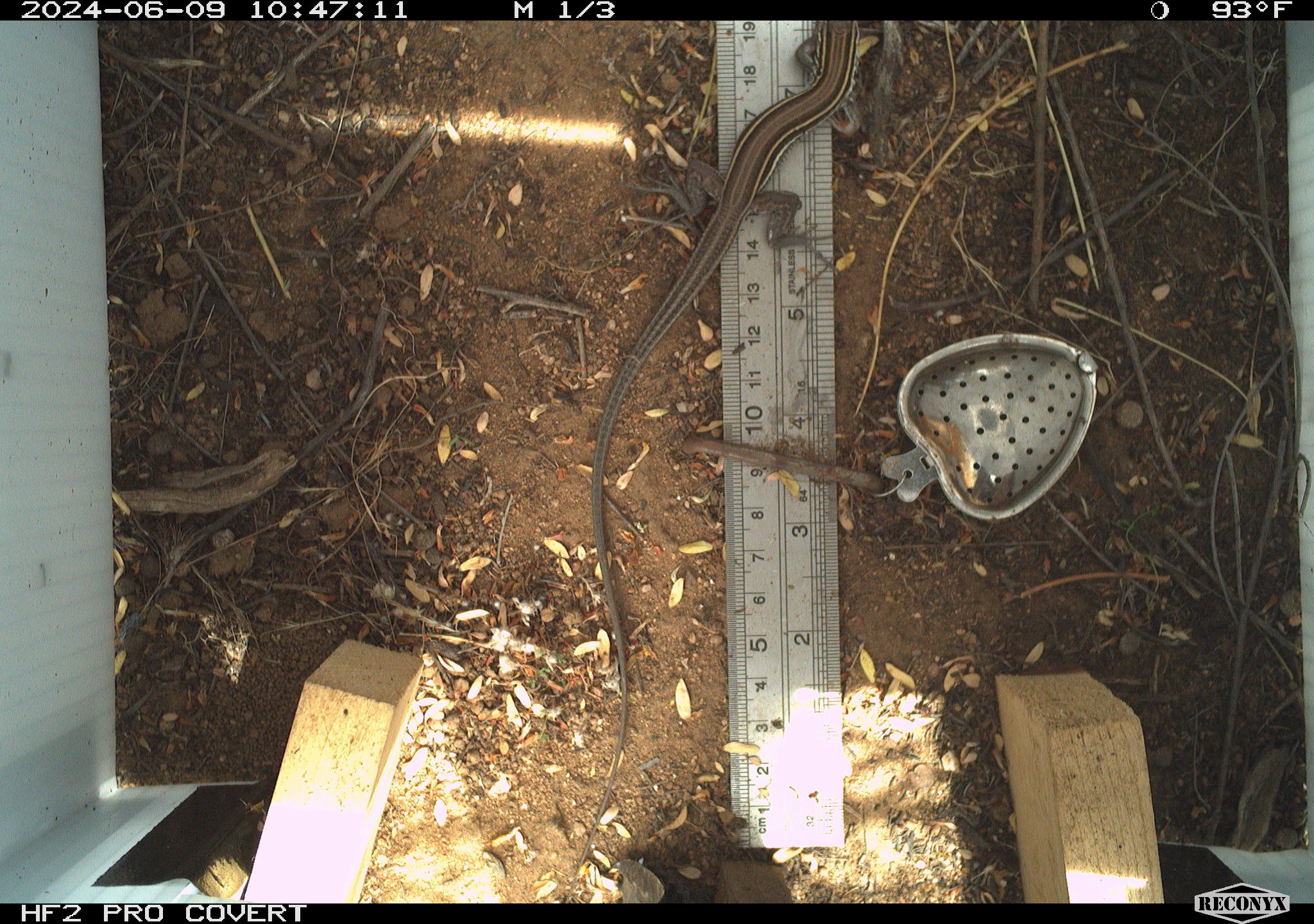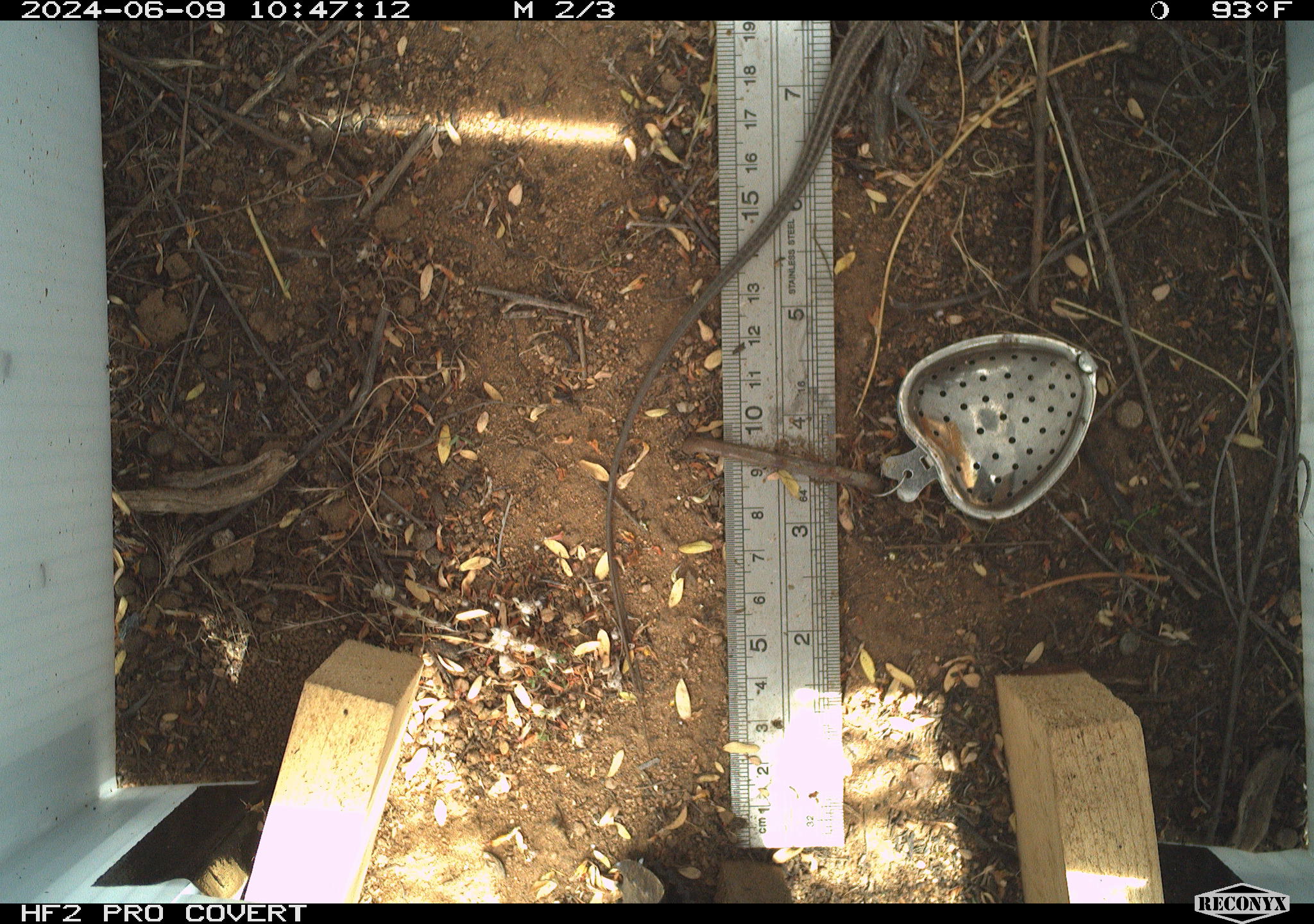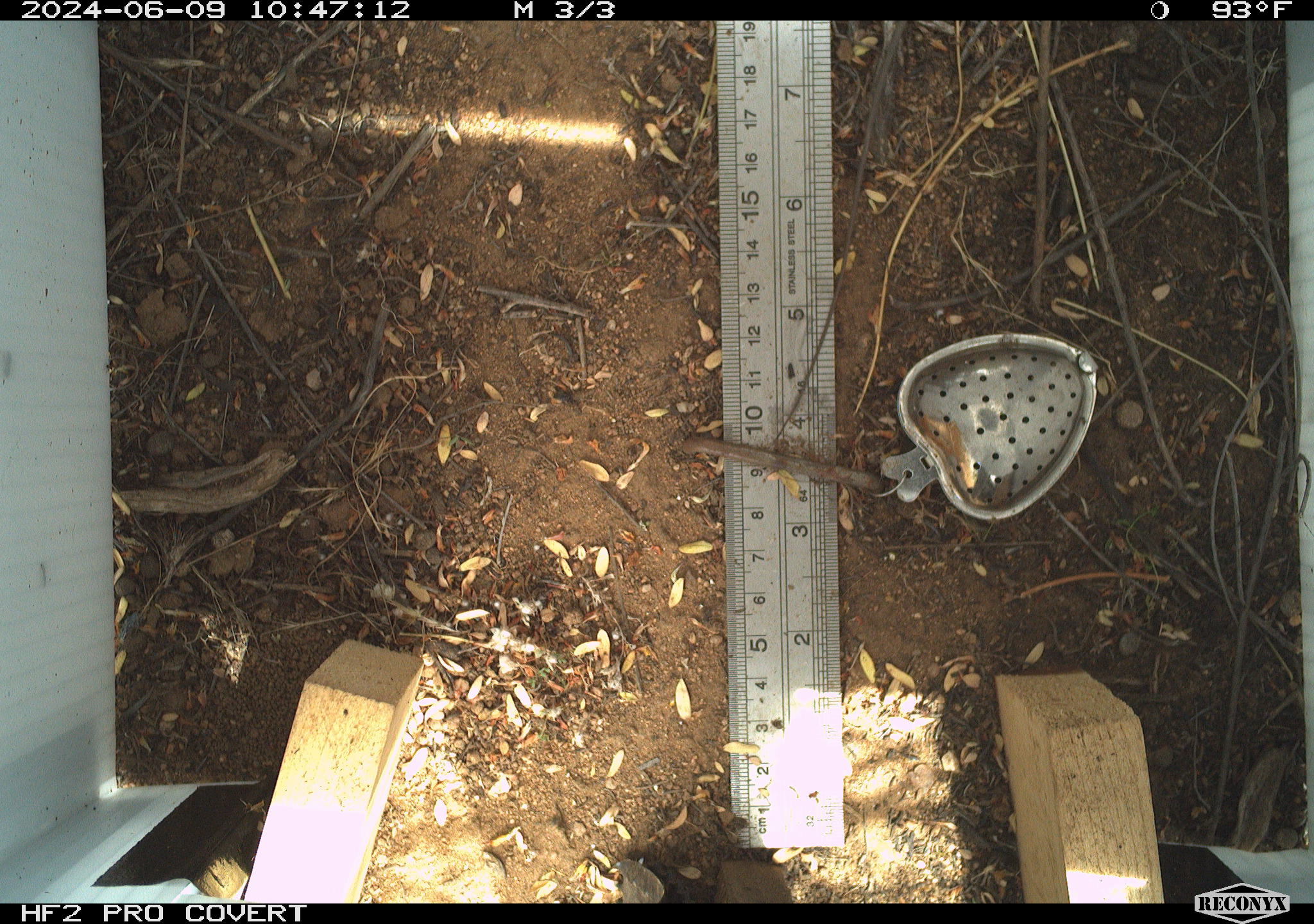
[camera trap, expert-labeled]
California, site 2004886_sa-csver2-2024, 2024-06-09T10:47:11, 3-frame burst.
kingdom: Animalia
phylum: Chordata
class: Reptilia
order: Squamata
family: Scincidae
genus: Plestiodon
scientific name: Plestiodon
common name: blue-tailed skinks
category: plestiodon species